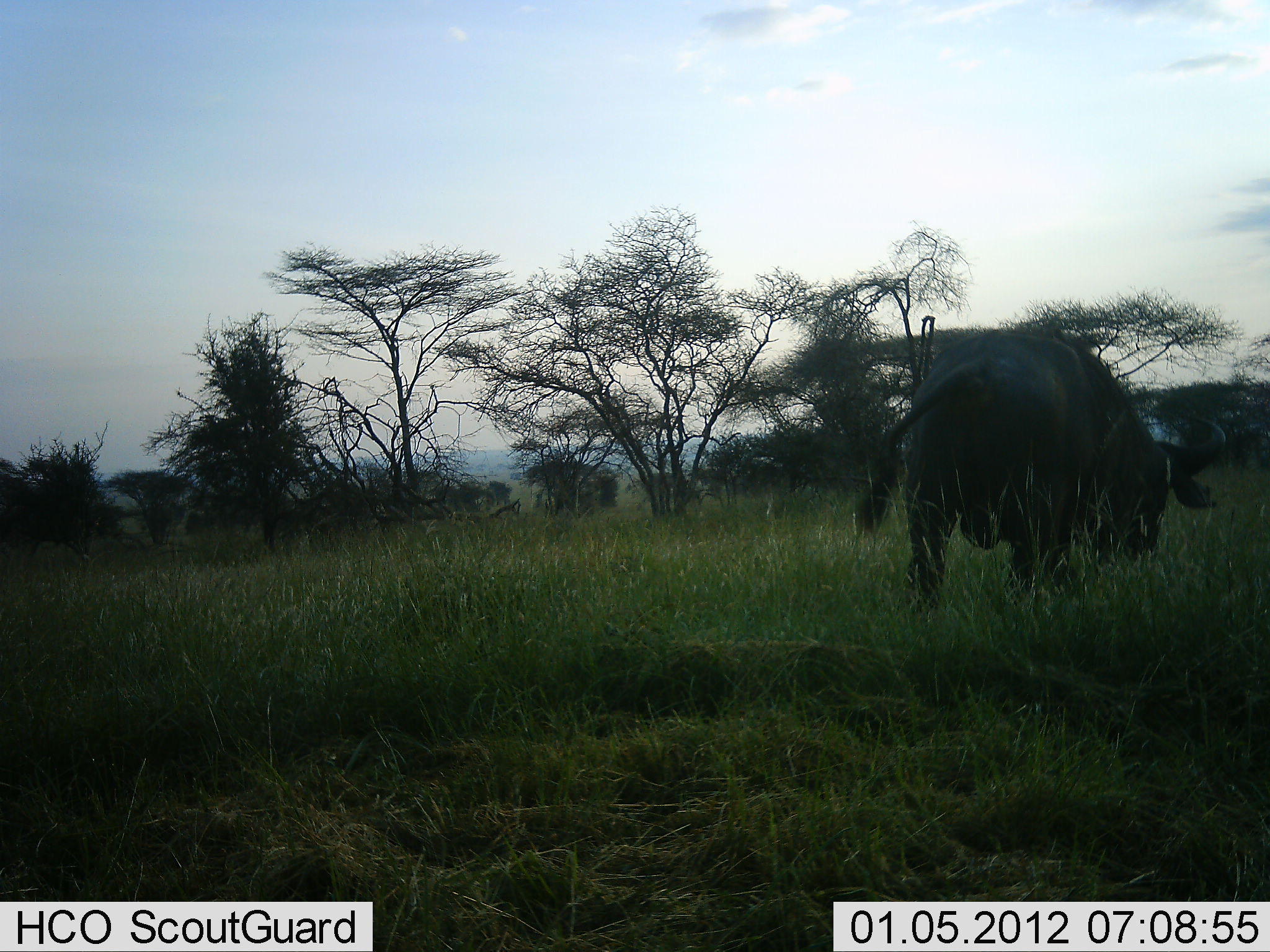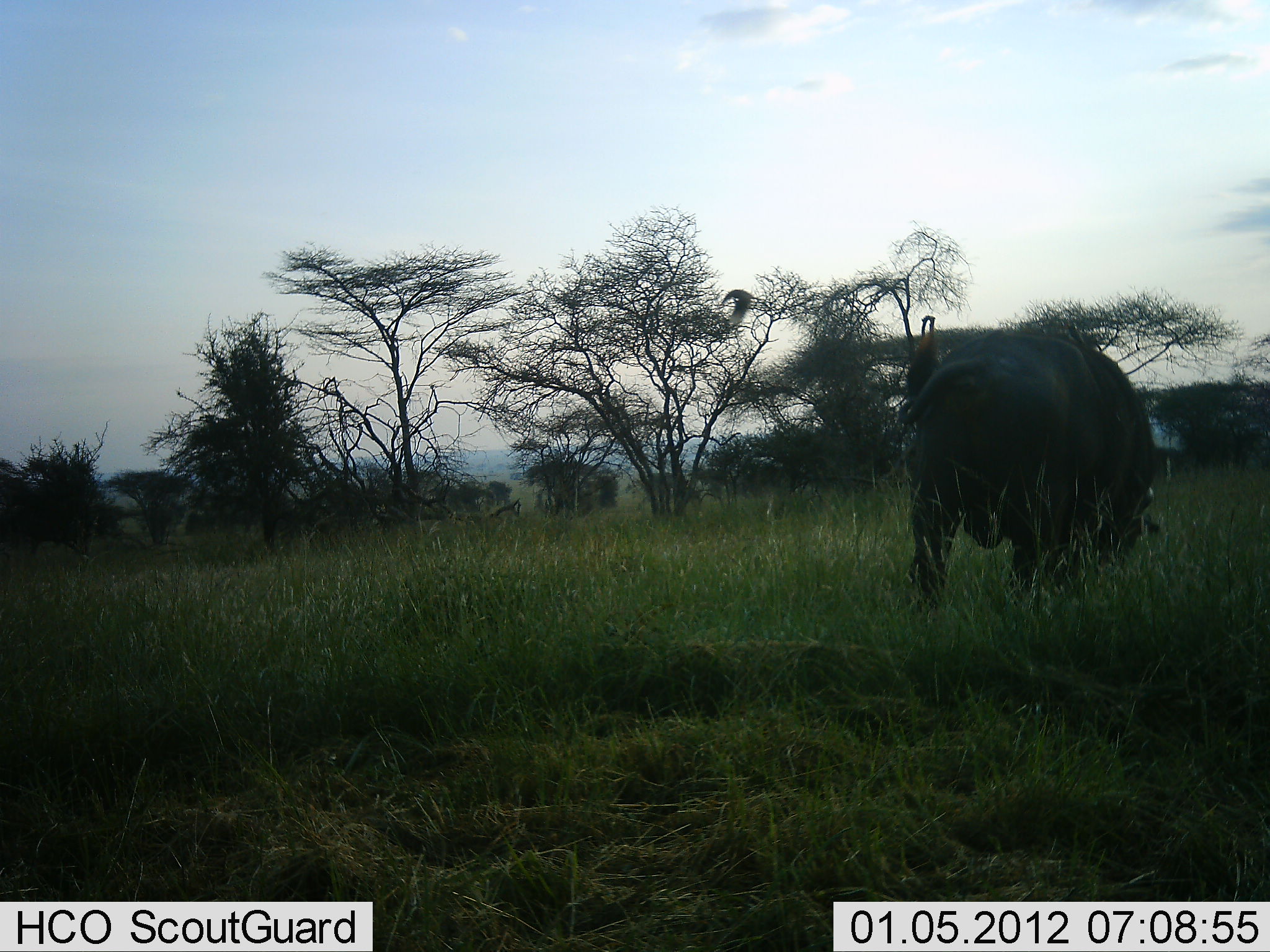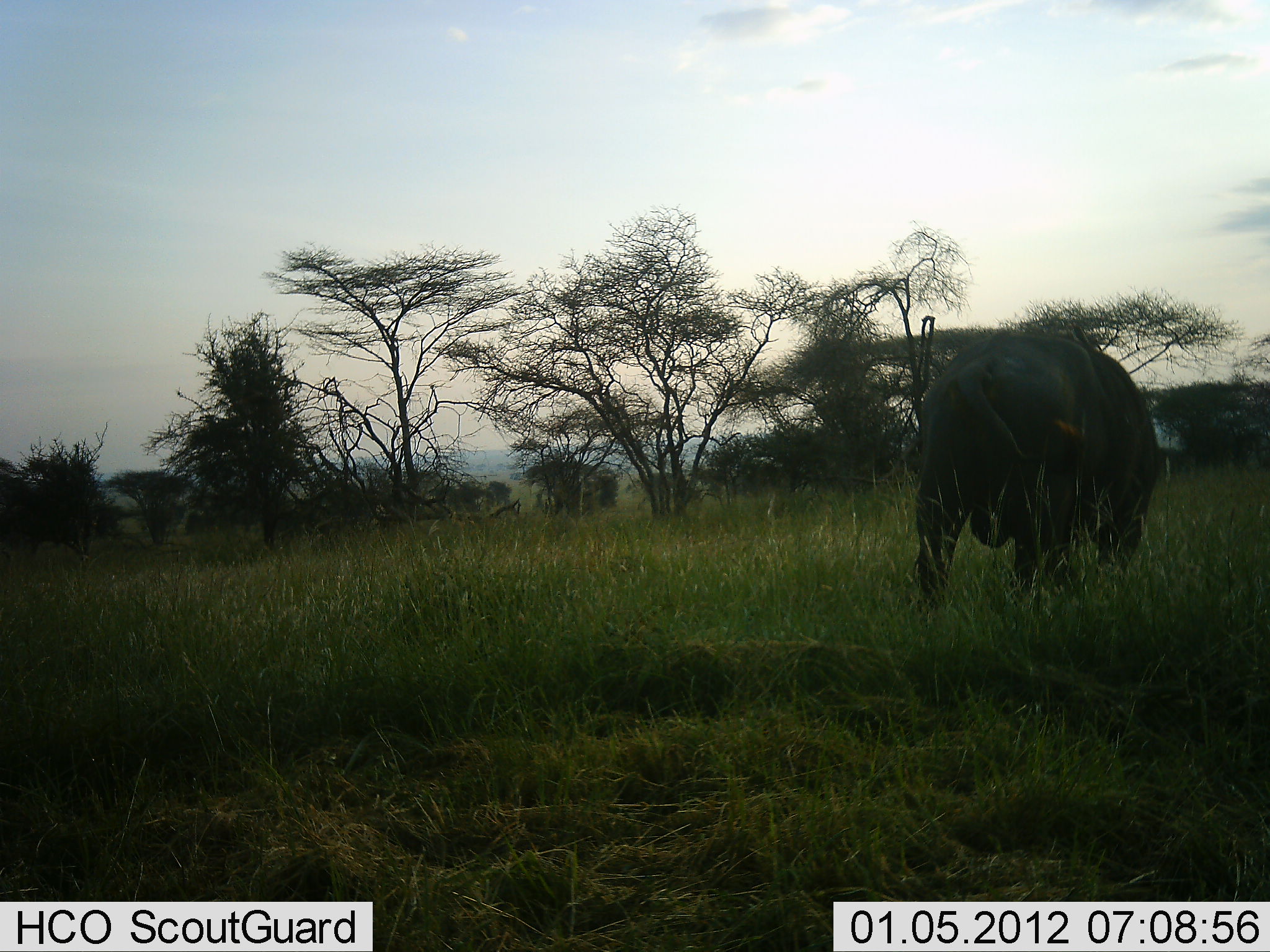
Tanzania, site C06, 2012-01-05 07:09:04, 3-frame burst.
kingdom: Animalia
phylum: Chordata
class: Mammalia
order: Artiodactyla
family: Bovidae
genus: Syncerus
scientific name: Syncerus caffer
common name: cape buffalo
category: buffalo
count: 1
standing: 32%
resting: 0%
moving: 3%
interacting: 0%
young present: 0%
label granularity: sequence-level